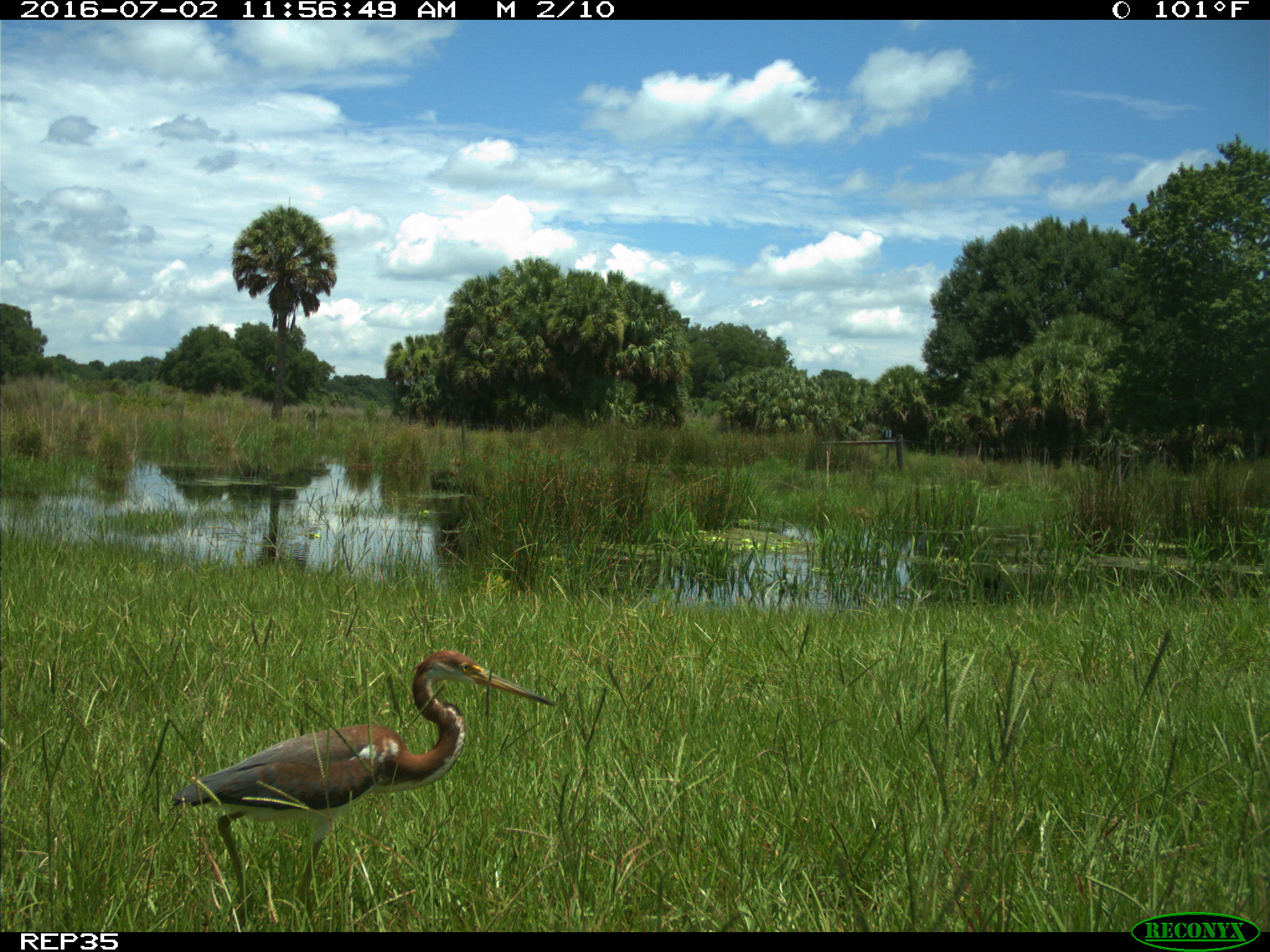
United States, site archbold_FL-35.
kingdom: Animalia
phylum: Chordata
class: Aves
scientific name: Aves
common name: birds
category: unidentified bird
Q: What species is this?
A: Unidentified bird (birds) (Aves).